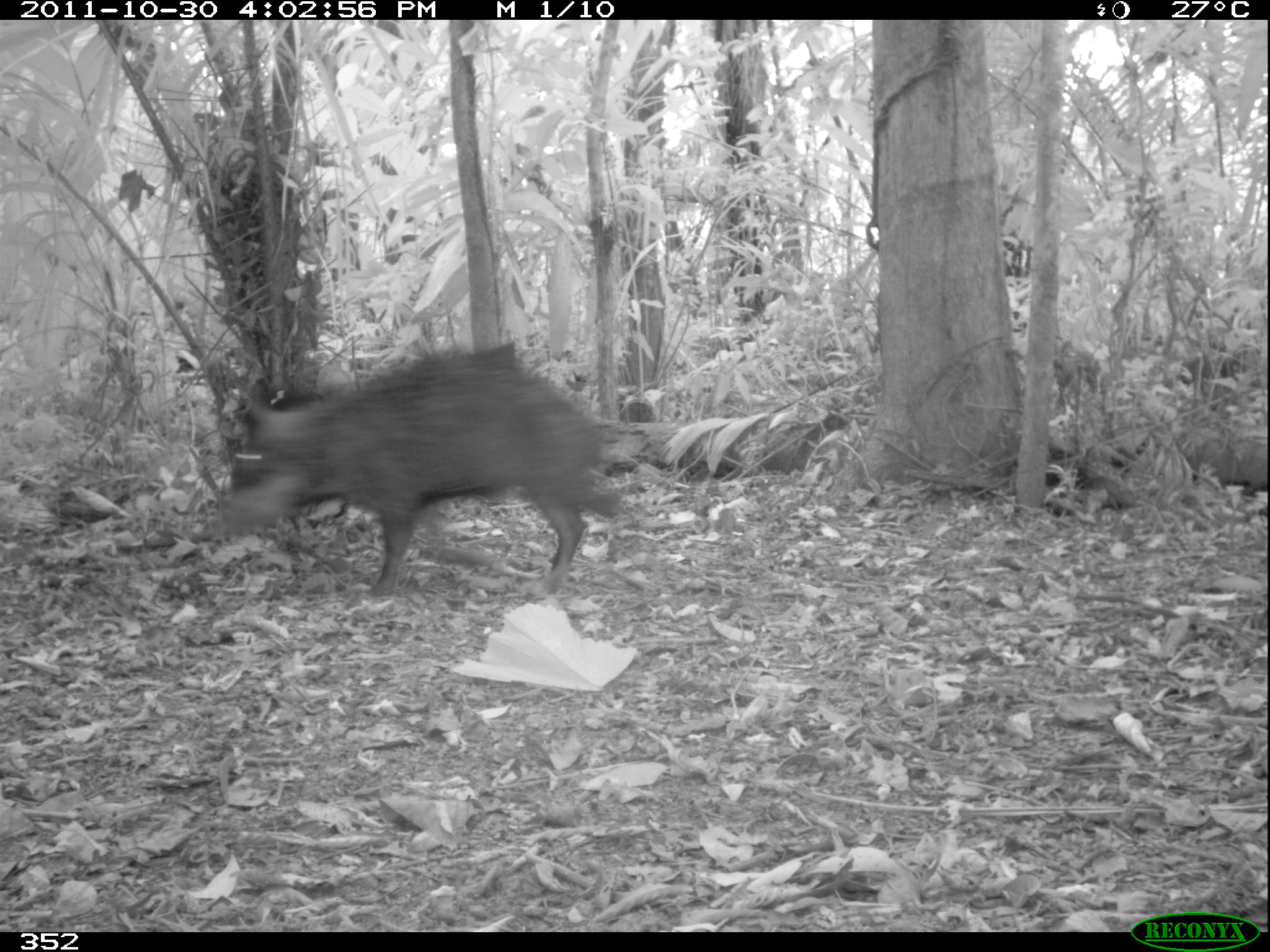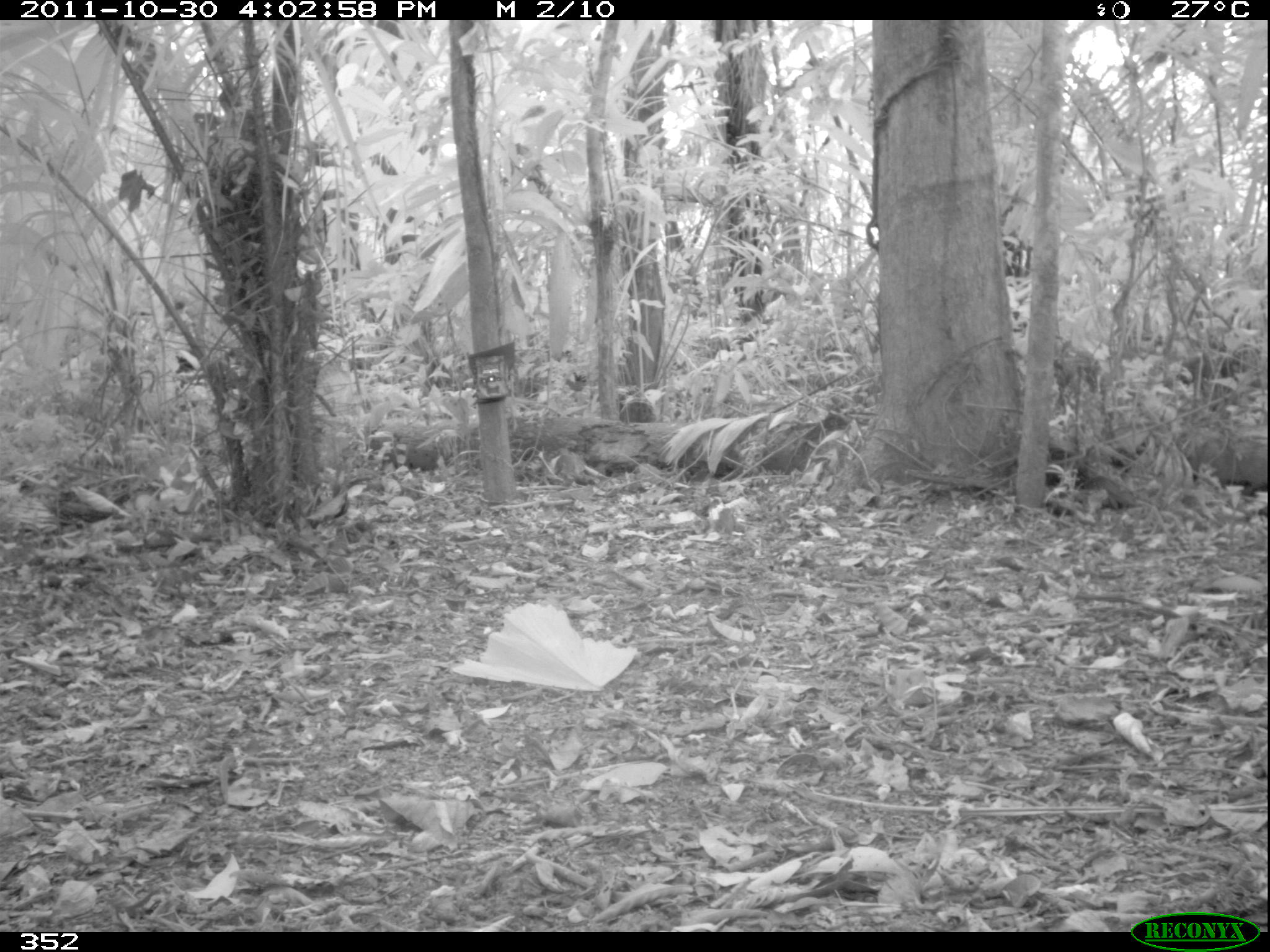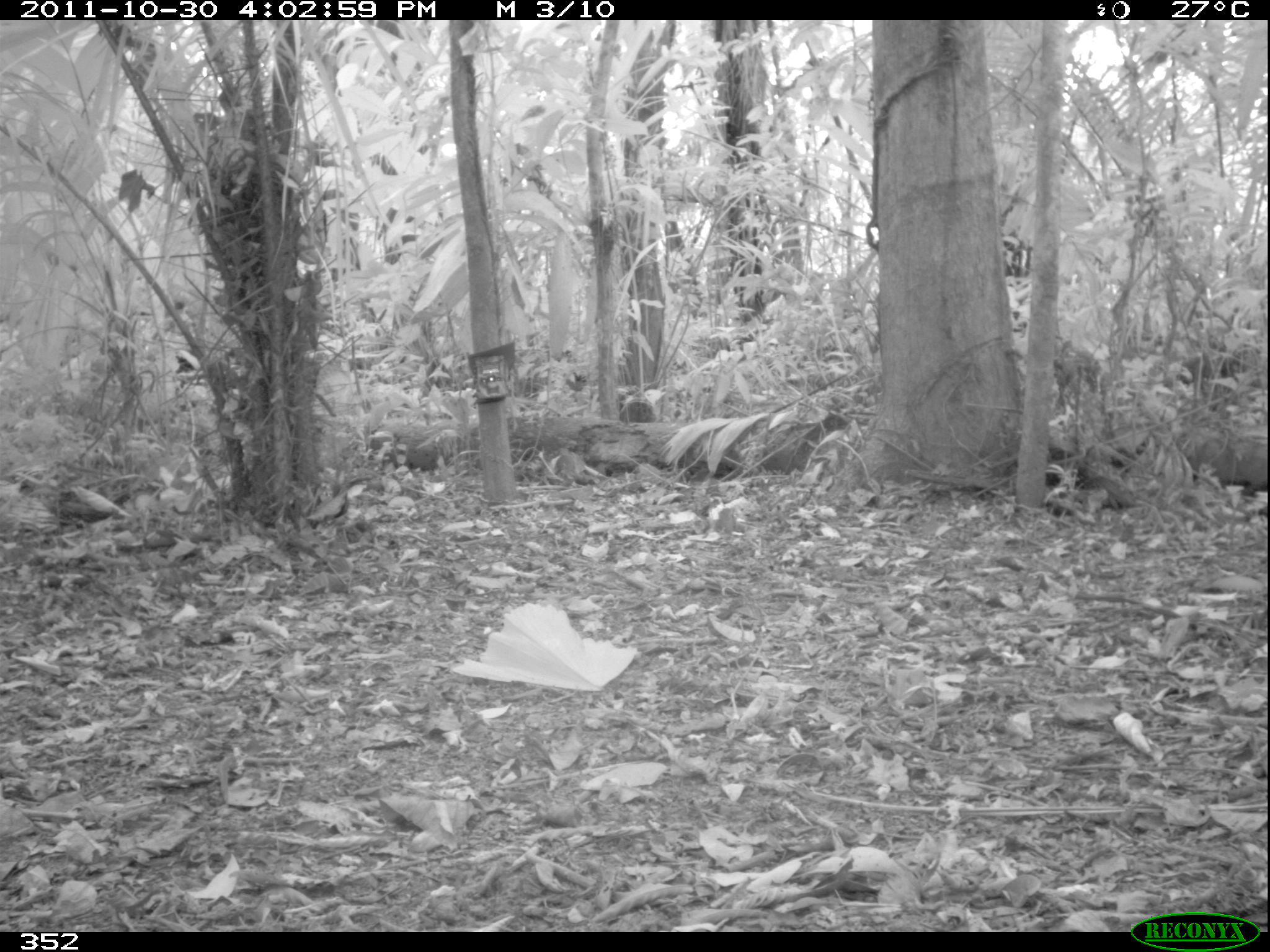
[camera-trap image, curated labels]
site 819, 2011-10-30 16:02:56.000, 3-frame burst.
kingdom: Animalia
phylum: Chordata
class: Mammalia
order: Artiodactyla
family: Tayassuidae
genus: Tayassu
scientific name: Tayassu pecari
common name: white-lipped peccary